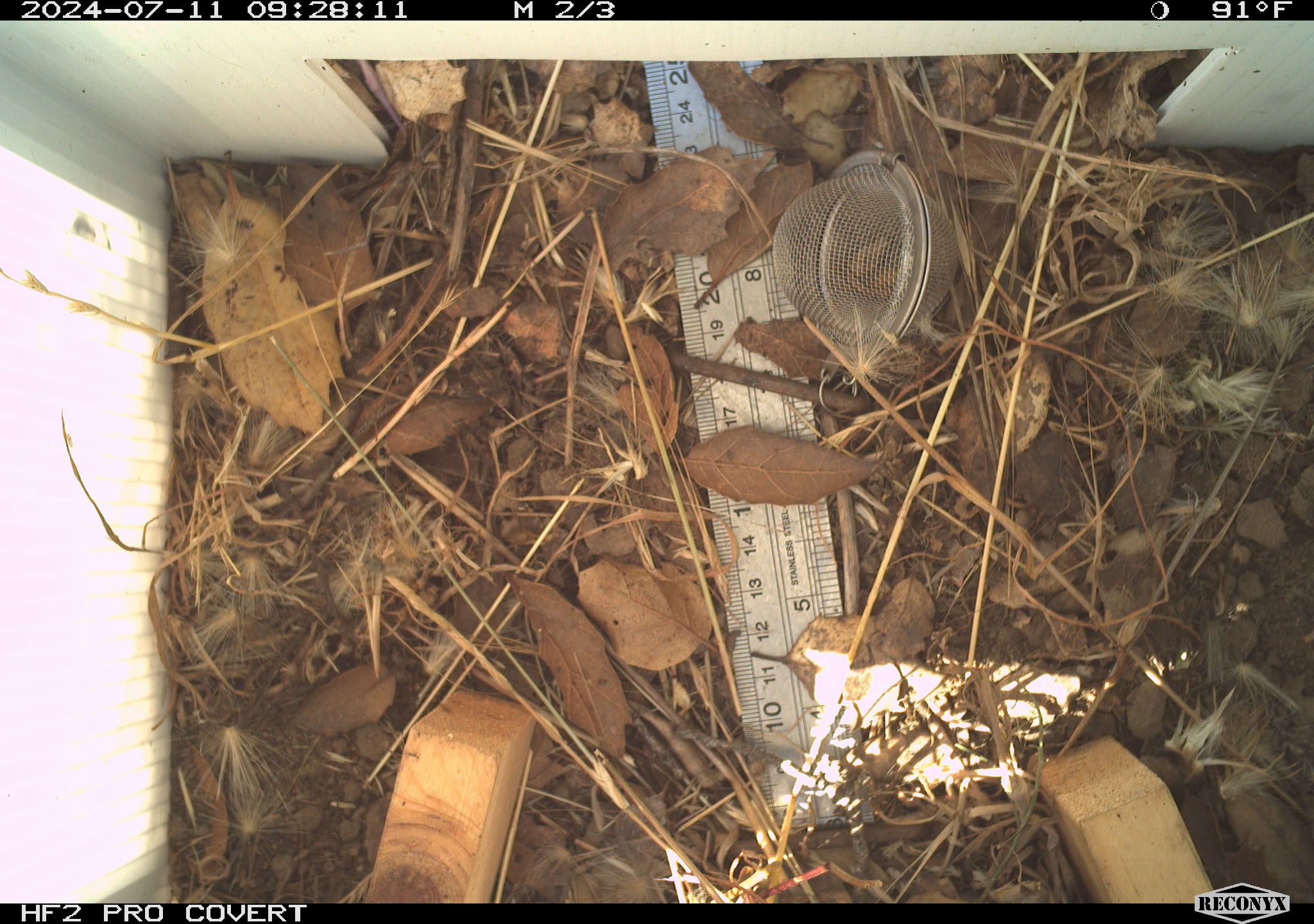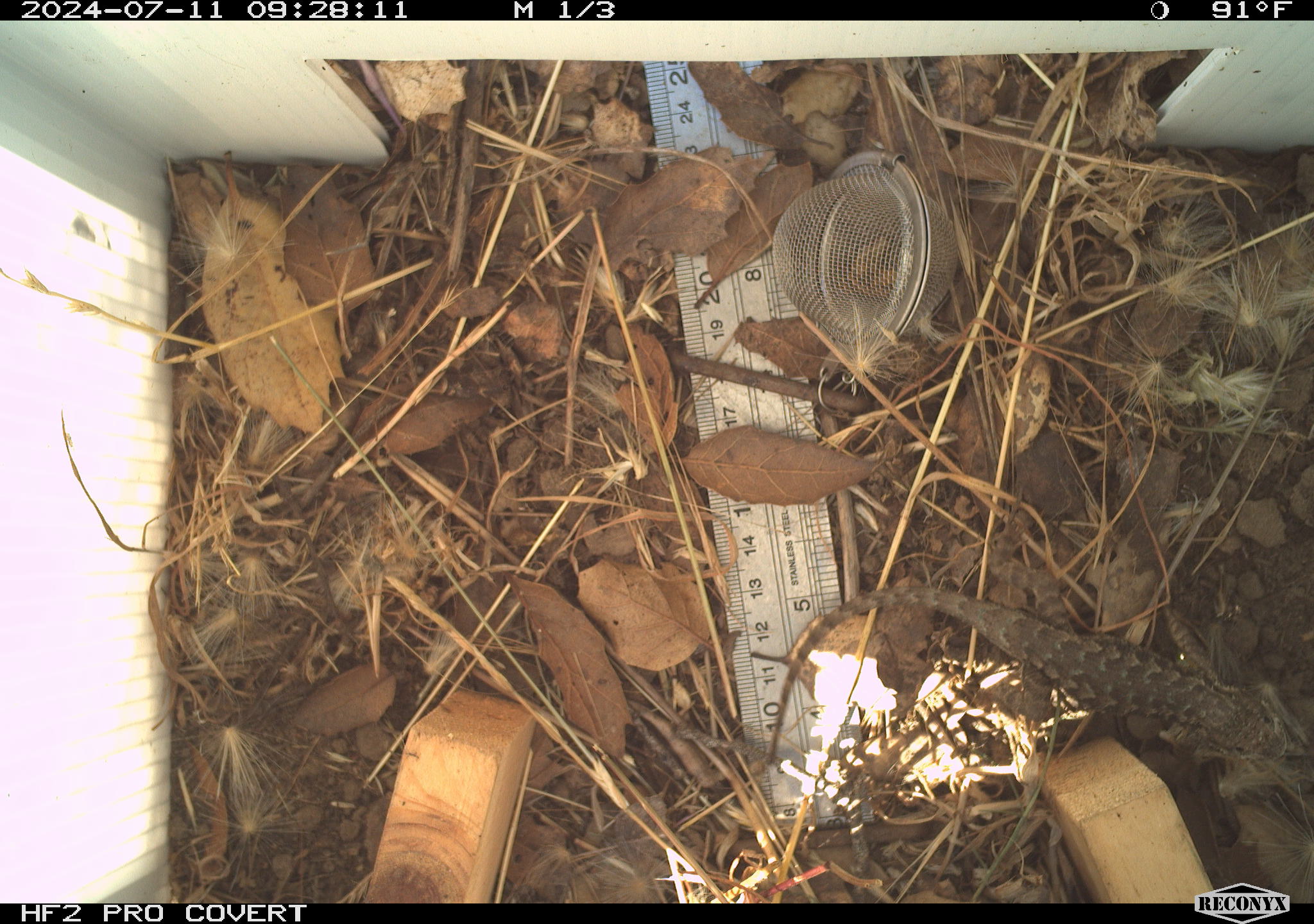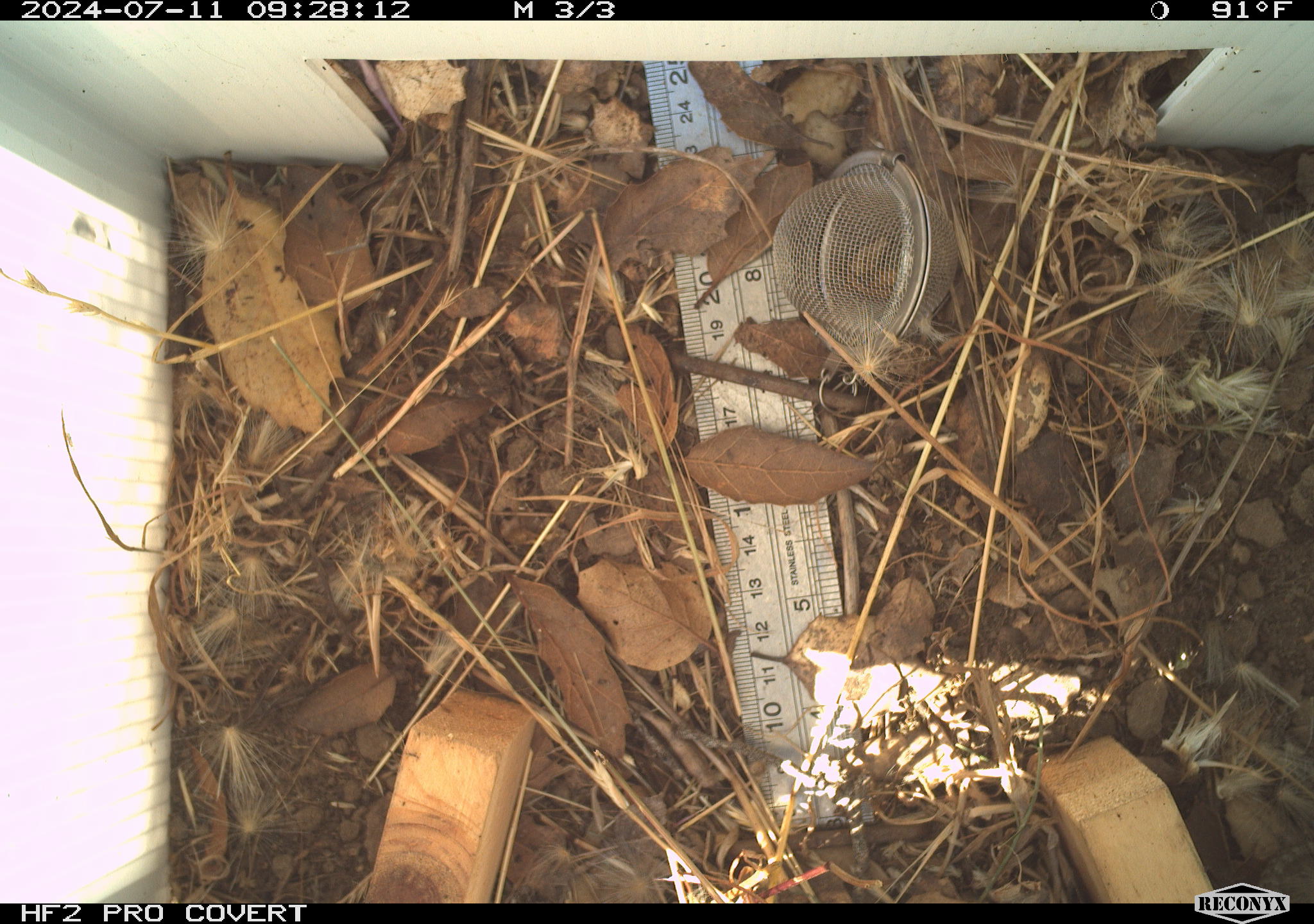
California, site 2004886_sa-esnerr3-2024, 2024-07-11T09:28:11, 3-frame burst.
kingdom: Animalia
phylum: Chordata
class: Reptilia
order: Squamata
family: Phrynosomatidae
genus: Sceloporus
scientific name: Sceloporus occidentalis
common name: western fence lizard